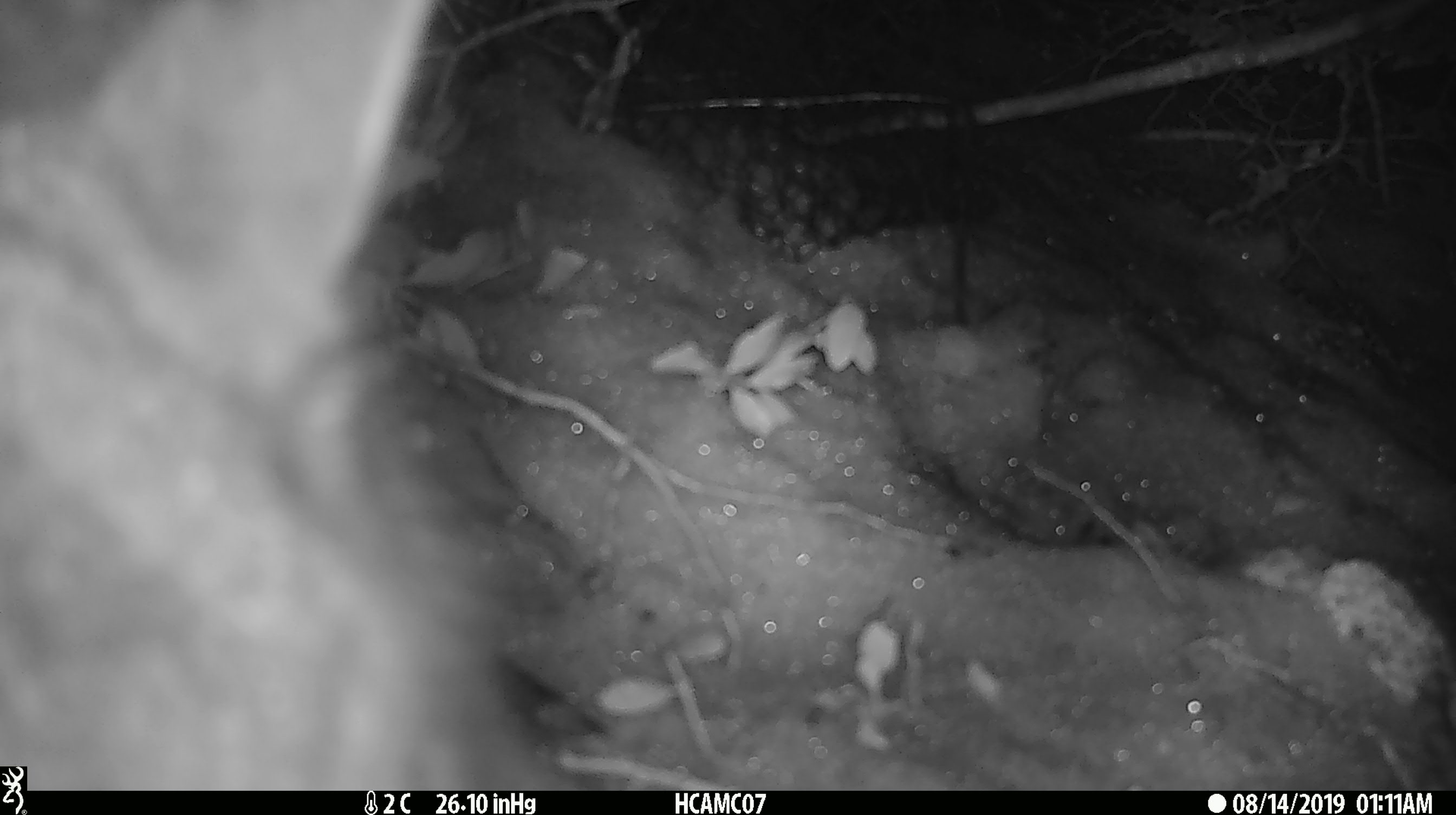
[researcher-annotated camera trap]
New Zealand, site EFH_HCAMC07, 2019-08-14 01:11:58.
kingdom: Animalia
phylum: Chordata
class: Mammalia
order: Diprotodontia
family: Phalangeridae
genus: Trichosurus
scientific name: Trichosurus vulpecula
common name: common brushtail possum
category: possum